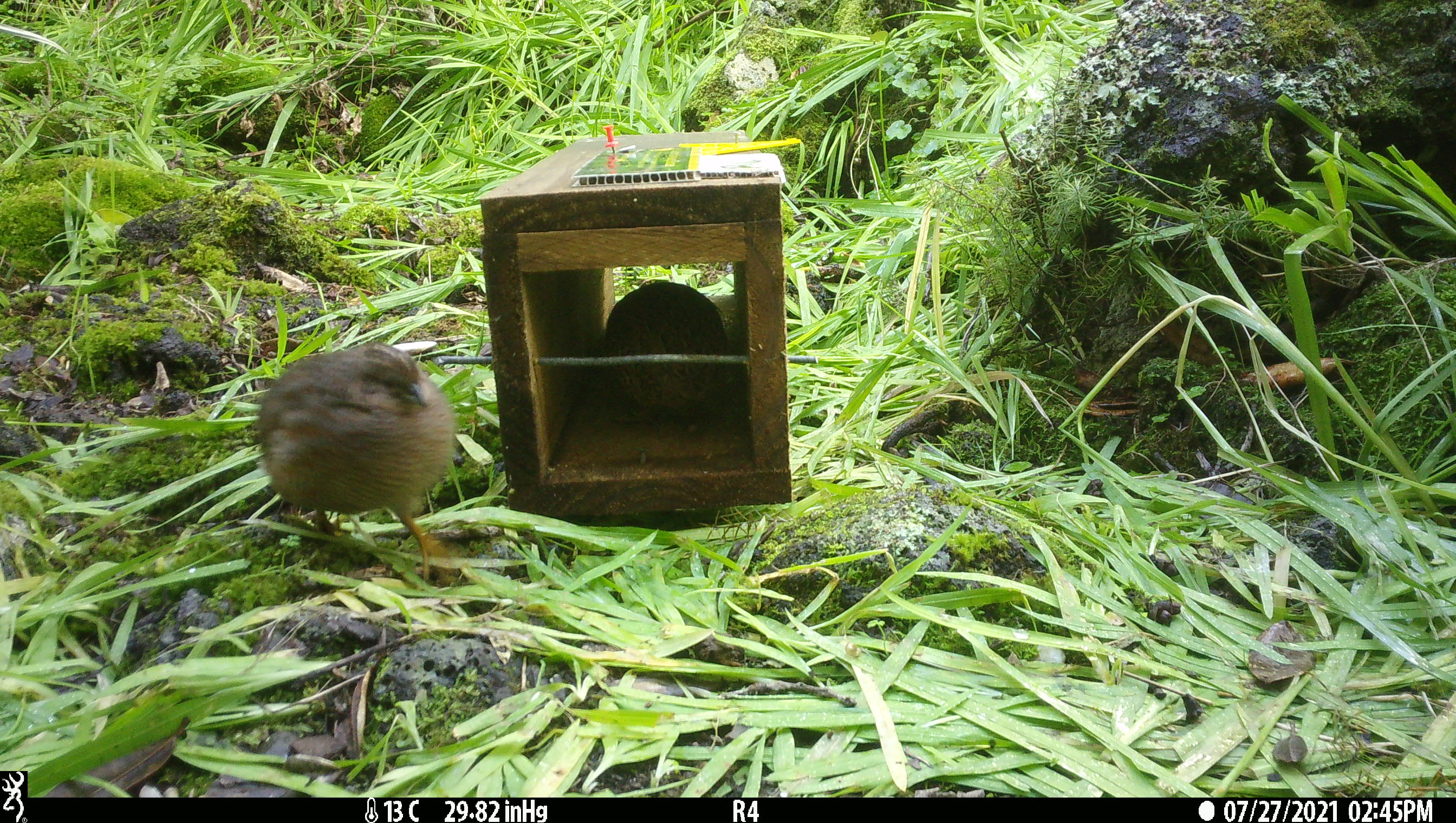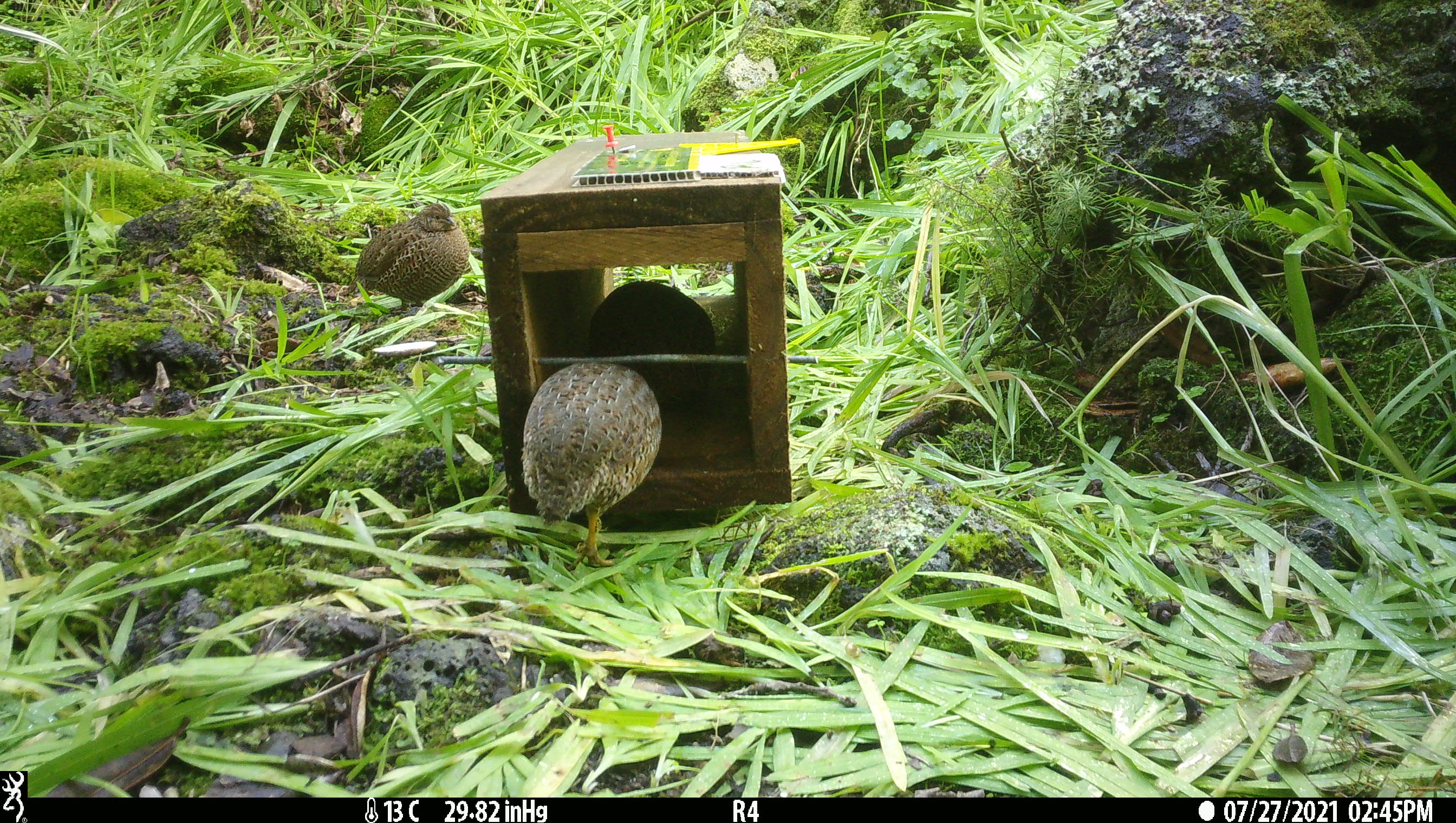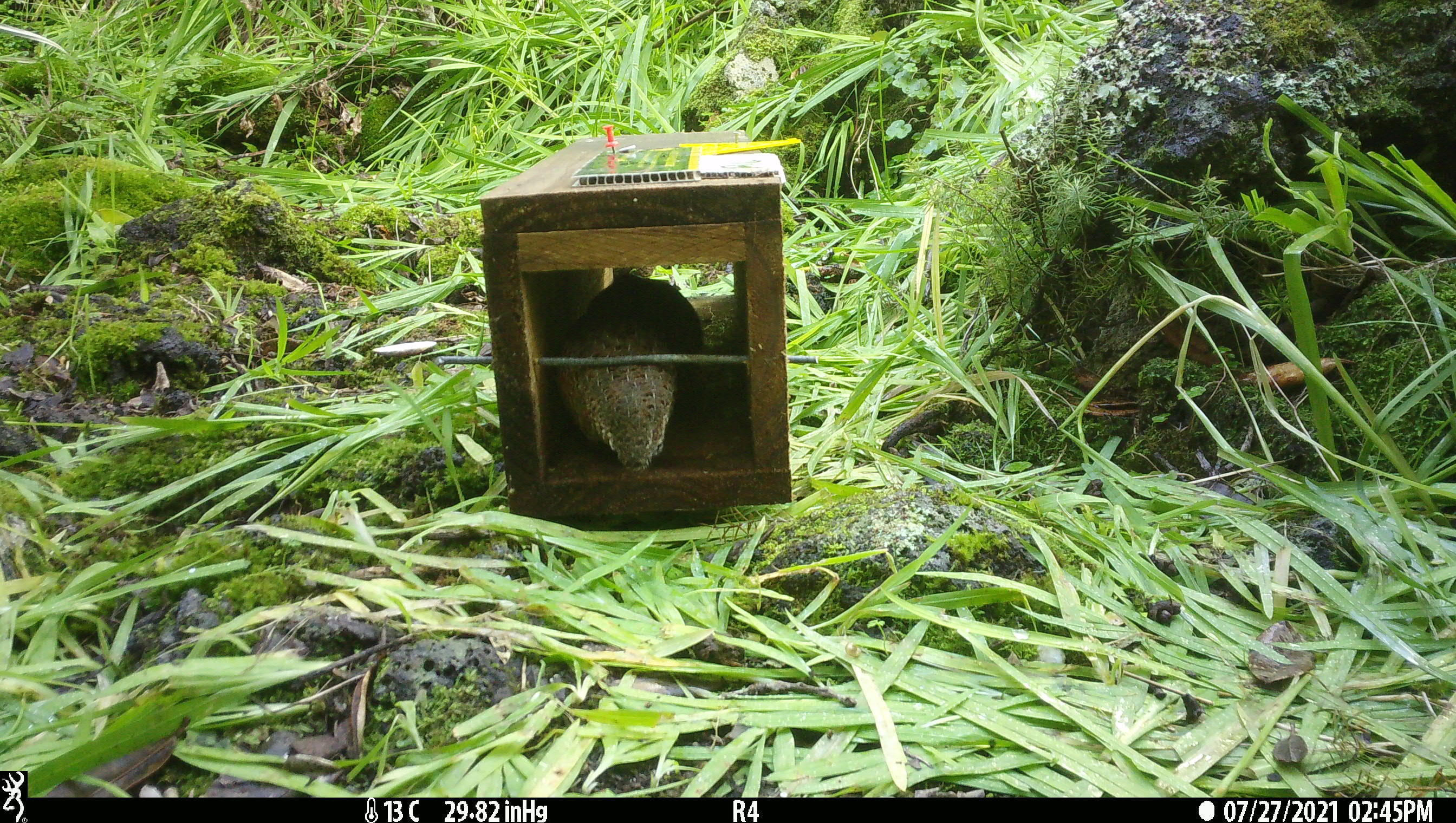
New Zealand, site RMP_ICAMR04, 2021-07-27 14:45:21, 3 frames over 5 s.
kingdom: Animalia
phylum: Chordata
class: Aves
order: Galliformes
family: Phasianidae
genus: Synoicus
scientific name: Synoicus ypsilophorus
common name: brown quail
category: quail brown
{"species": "quail brown (brown quail) (Synoicus ypsilophorus)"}